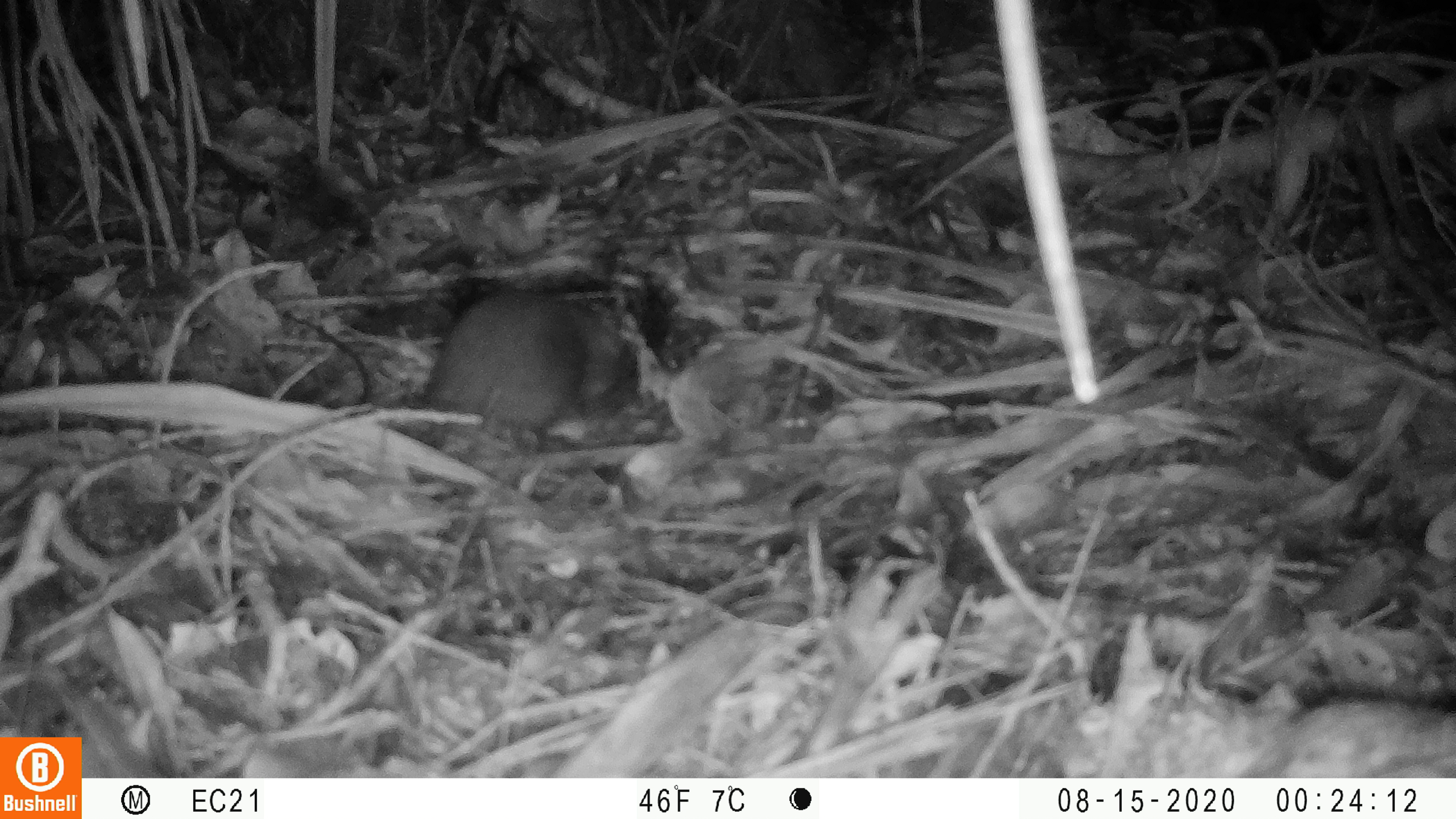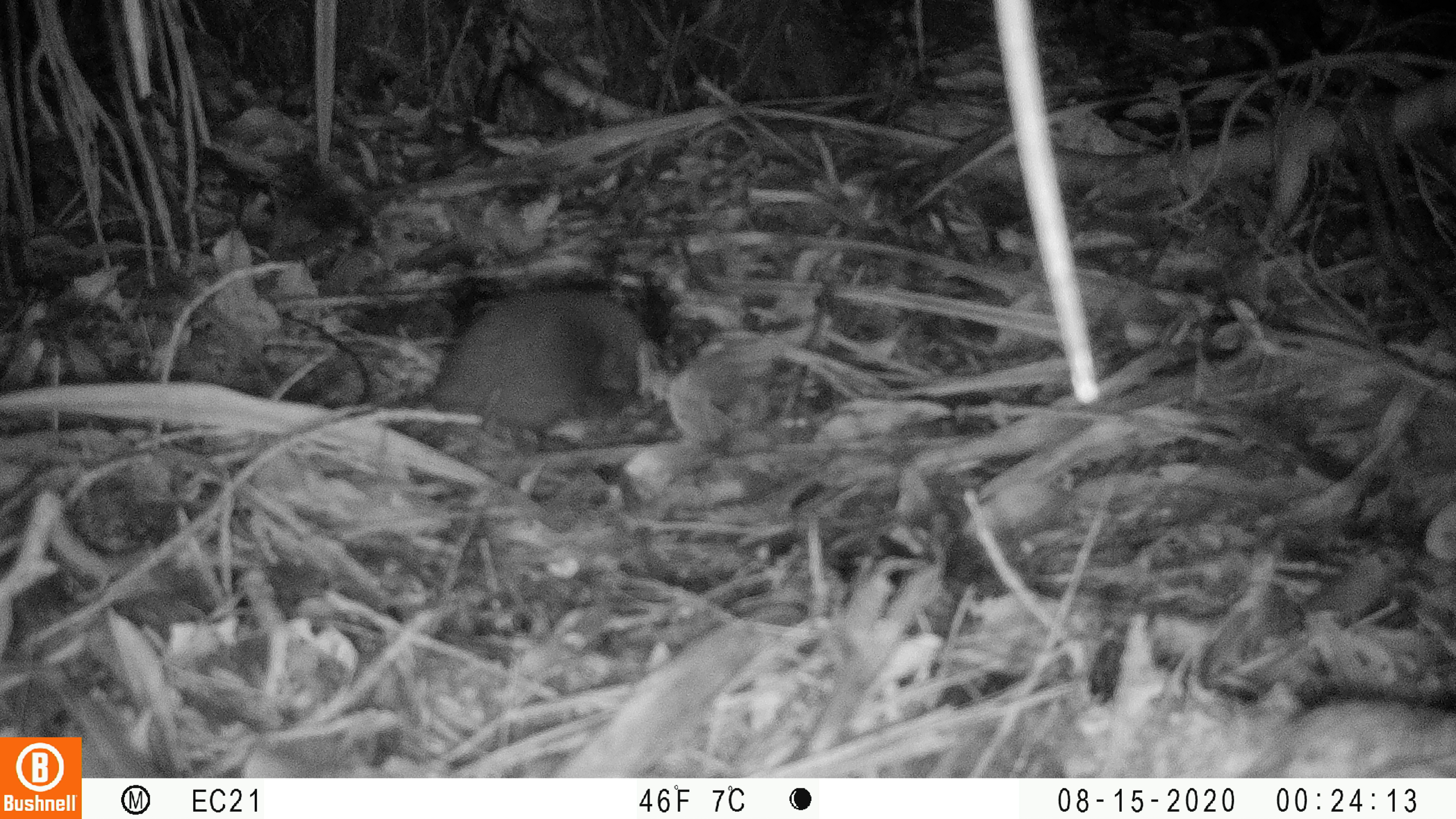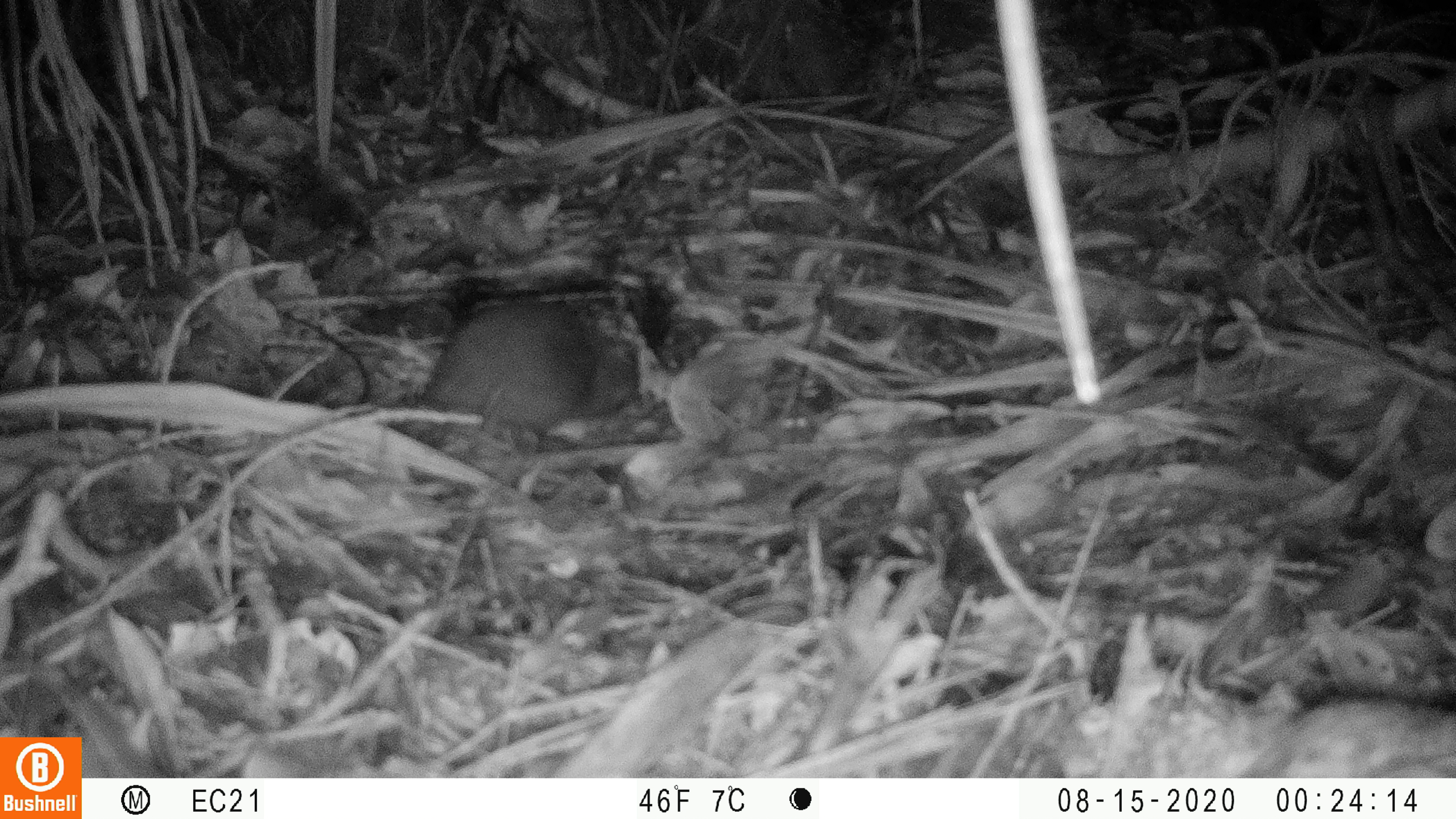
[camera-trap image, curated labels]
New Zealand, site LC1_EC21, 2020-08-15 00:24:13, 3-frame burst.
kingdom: Animalia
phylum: Chordata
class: Mammalia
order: Rodentia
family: Muridae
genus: Rattus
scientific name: Rattus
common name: rat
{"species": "rat (Rattus)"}